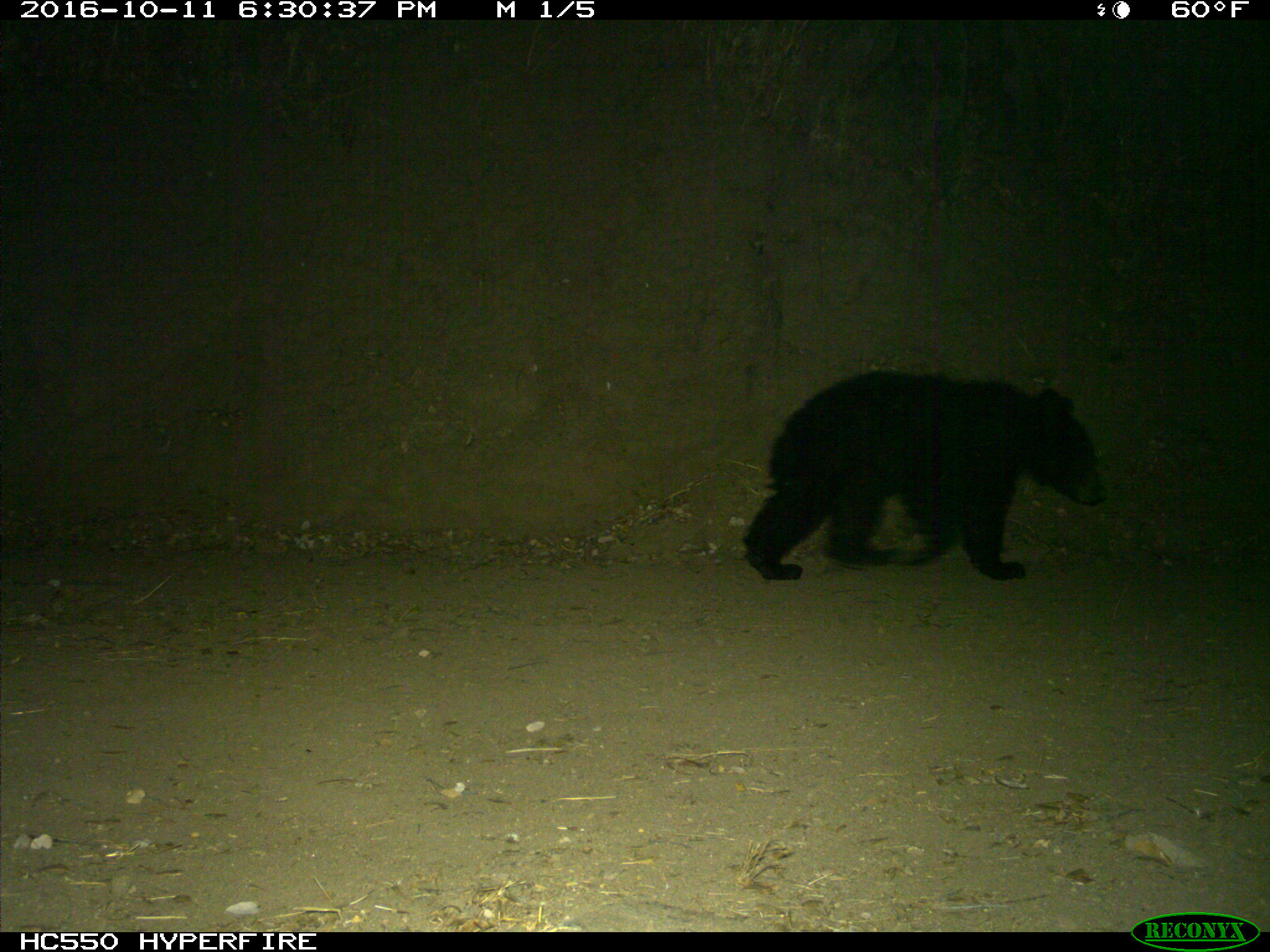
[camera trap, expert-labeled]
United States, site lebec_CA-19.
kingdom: Animalia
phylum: Chordata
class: Mammalia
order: Carnivora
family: Ursidae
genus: Ursus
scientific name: Ursus americanus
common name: american black bear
Ursus americanus (american black bear).